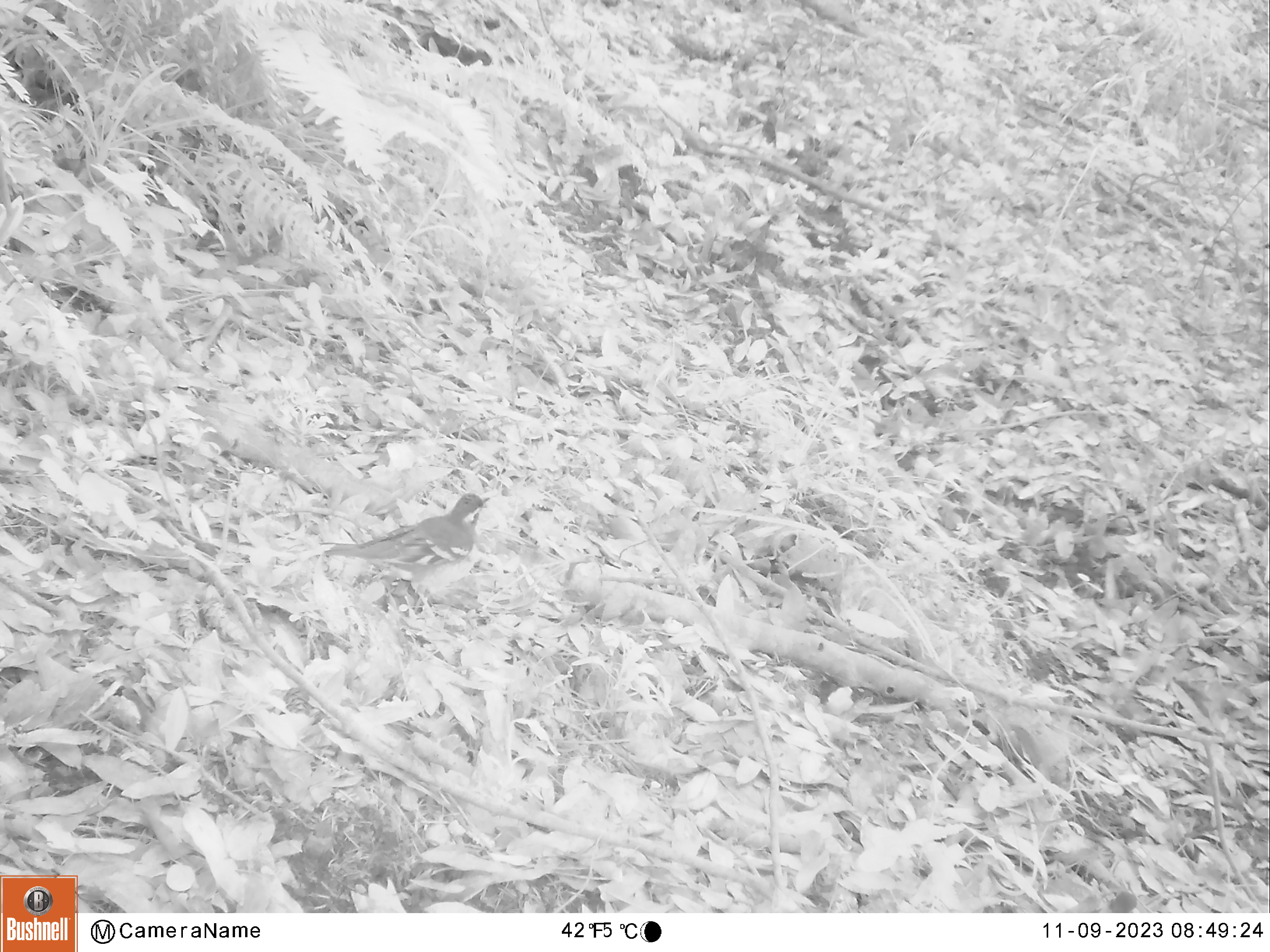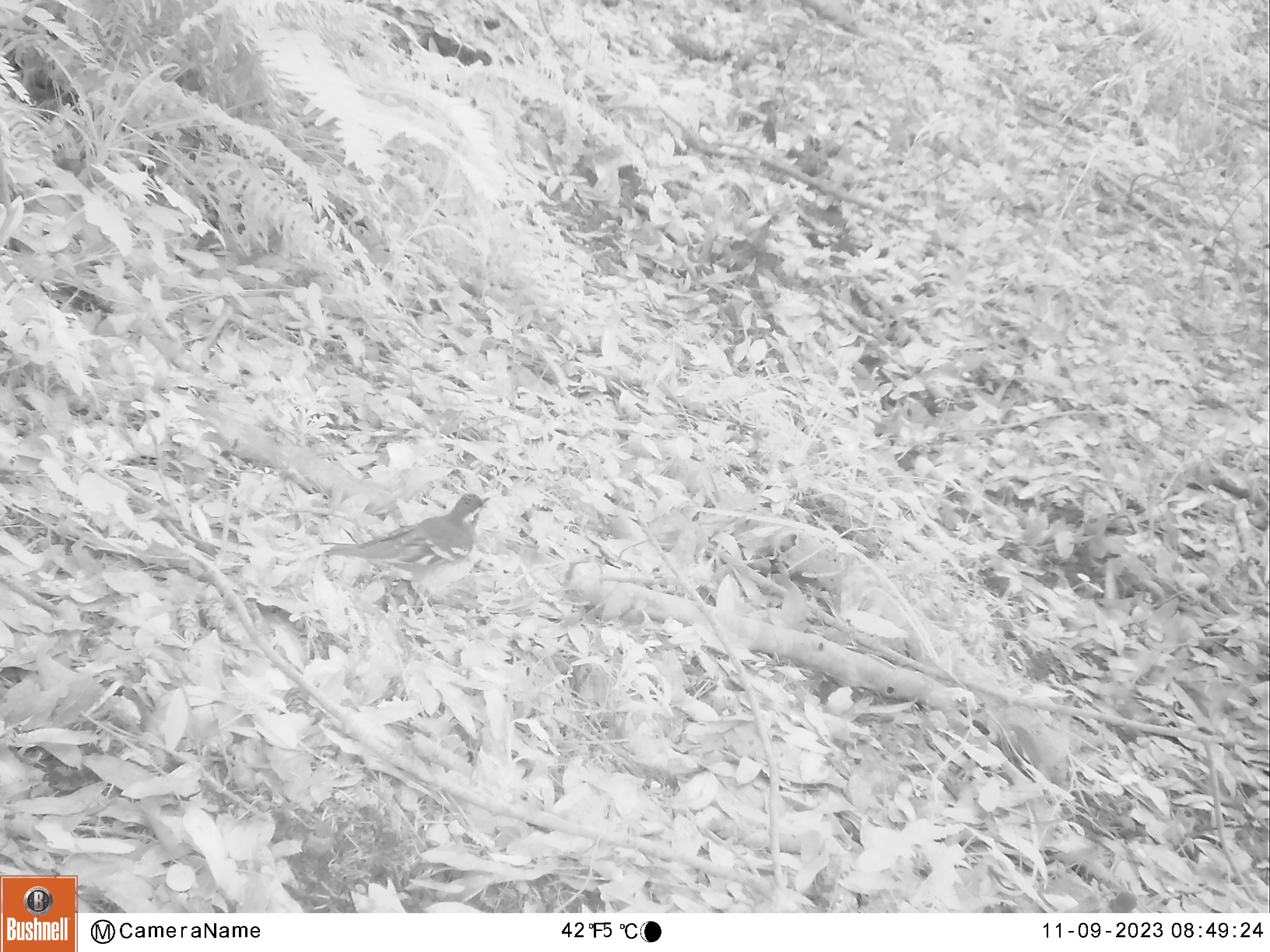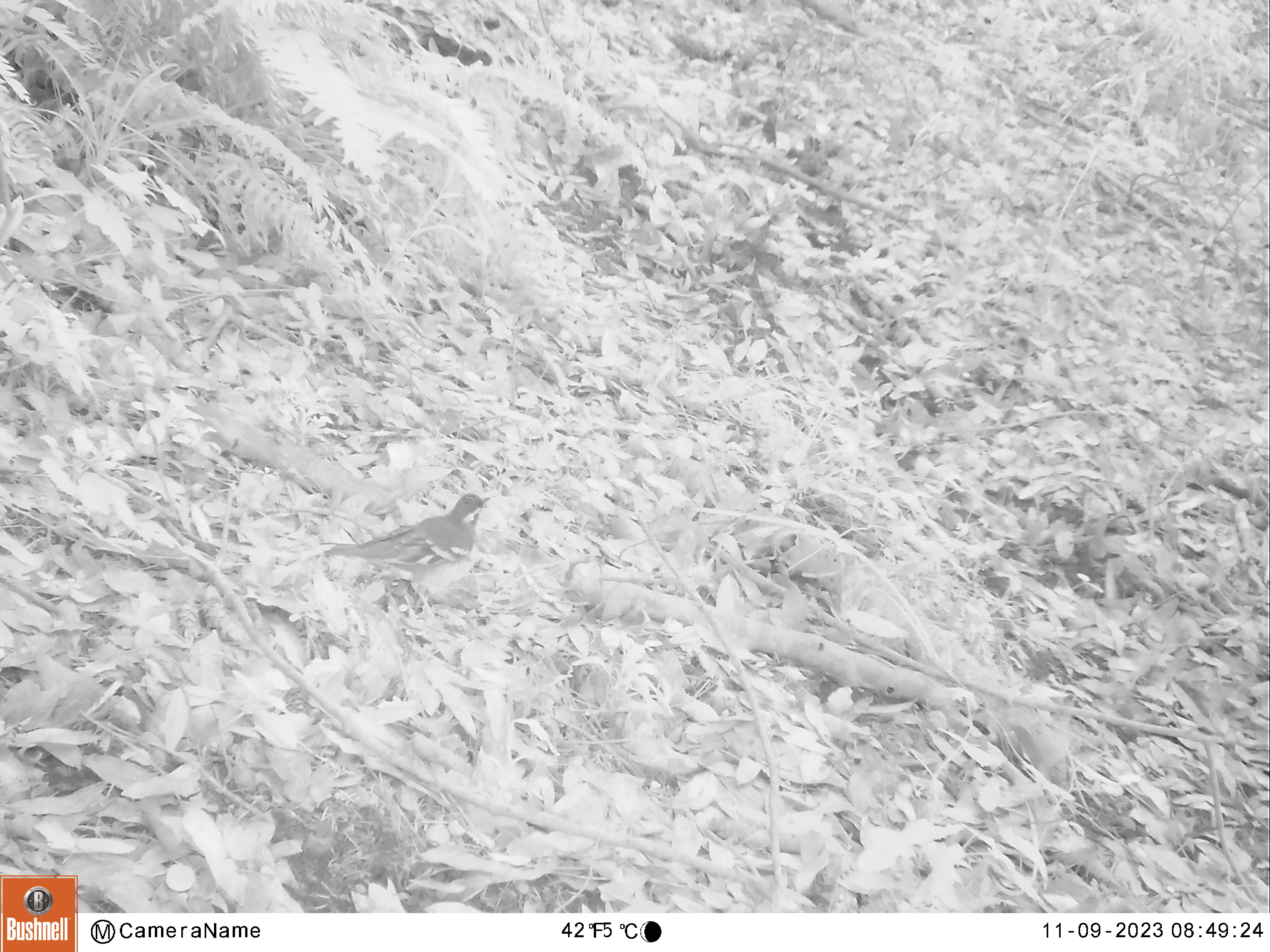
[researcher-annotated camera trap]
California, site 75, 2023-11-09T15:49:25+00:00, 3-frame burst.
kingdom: Animalia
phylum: Chordata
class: Aves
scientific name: Aves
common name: bird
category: unknown bird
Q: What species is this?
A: Unknown bird (bird) (Aves).